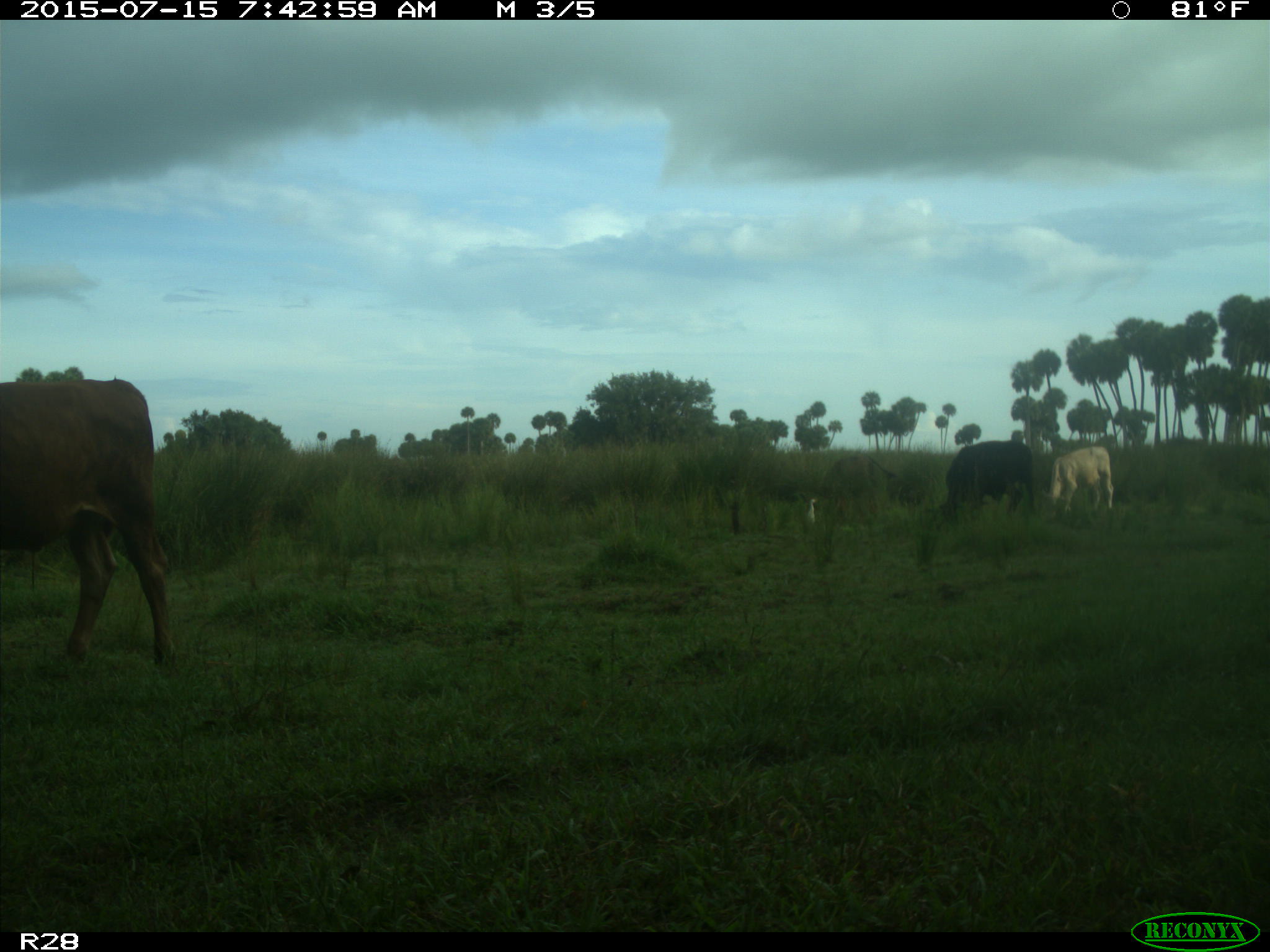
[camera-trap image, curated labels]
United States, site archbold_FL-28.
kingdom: Animalia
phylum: Chordata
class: Mammalia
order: Artiodactyla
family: Bovidae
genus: Bos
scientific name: Bos taurus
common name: domestic cow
Bos taurus (domestic cow).